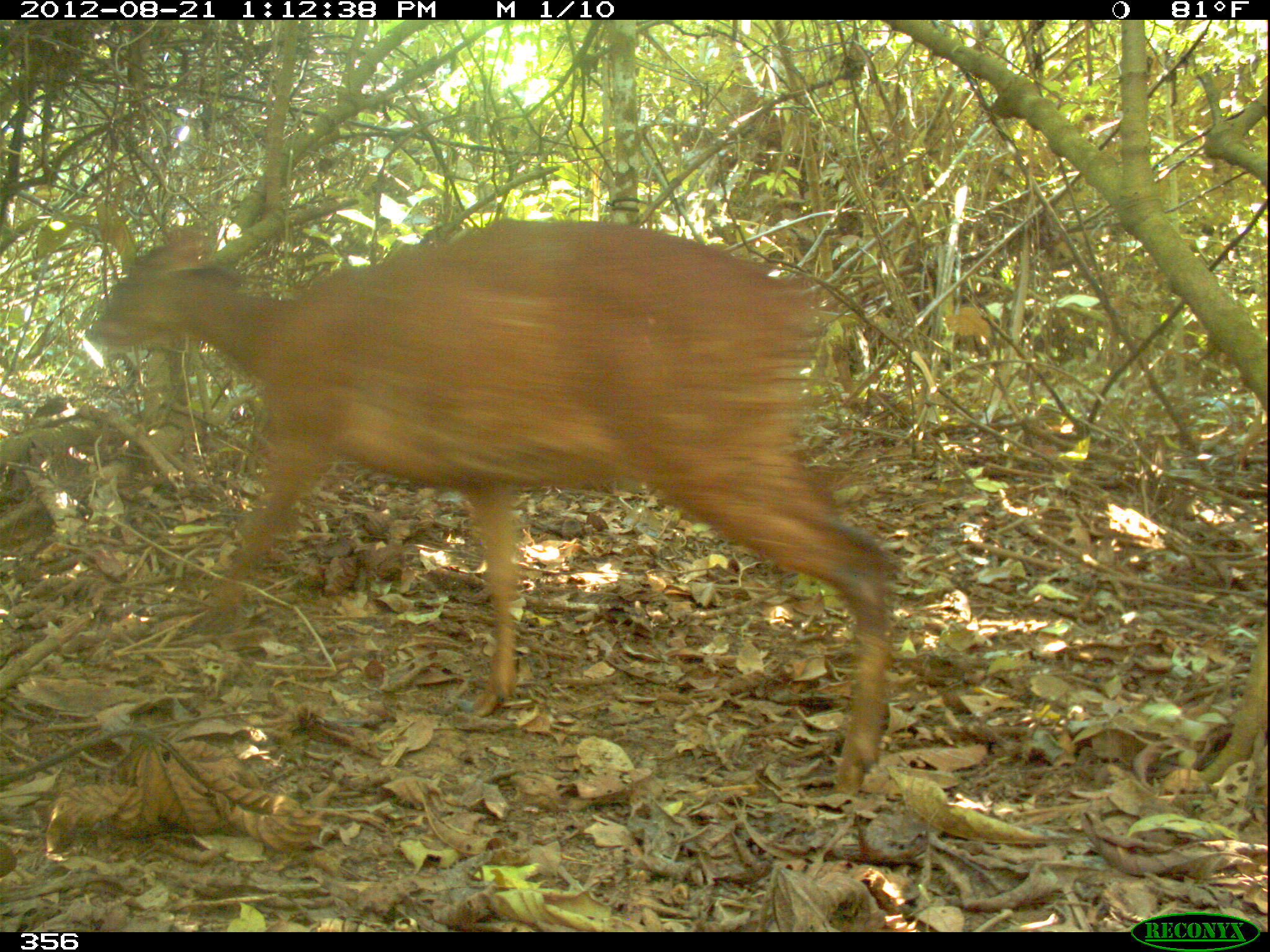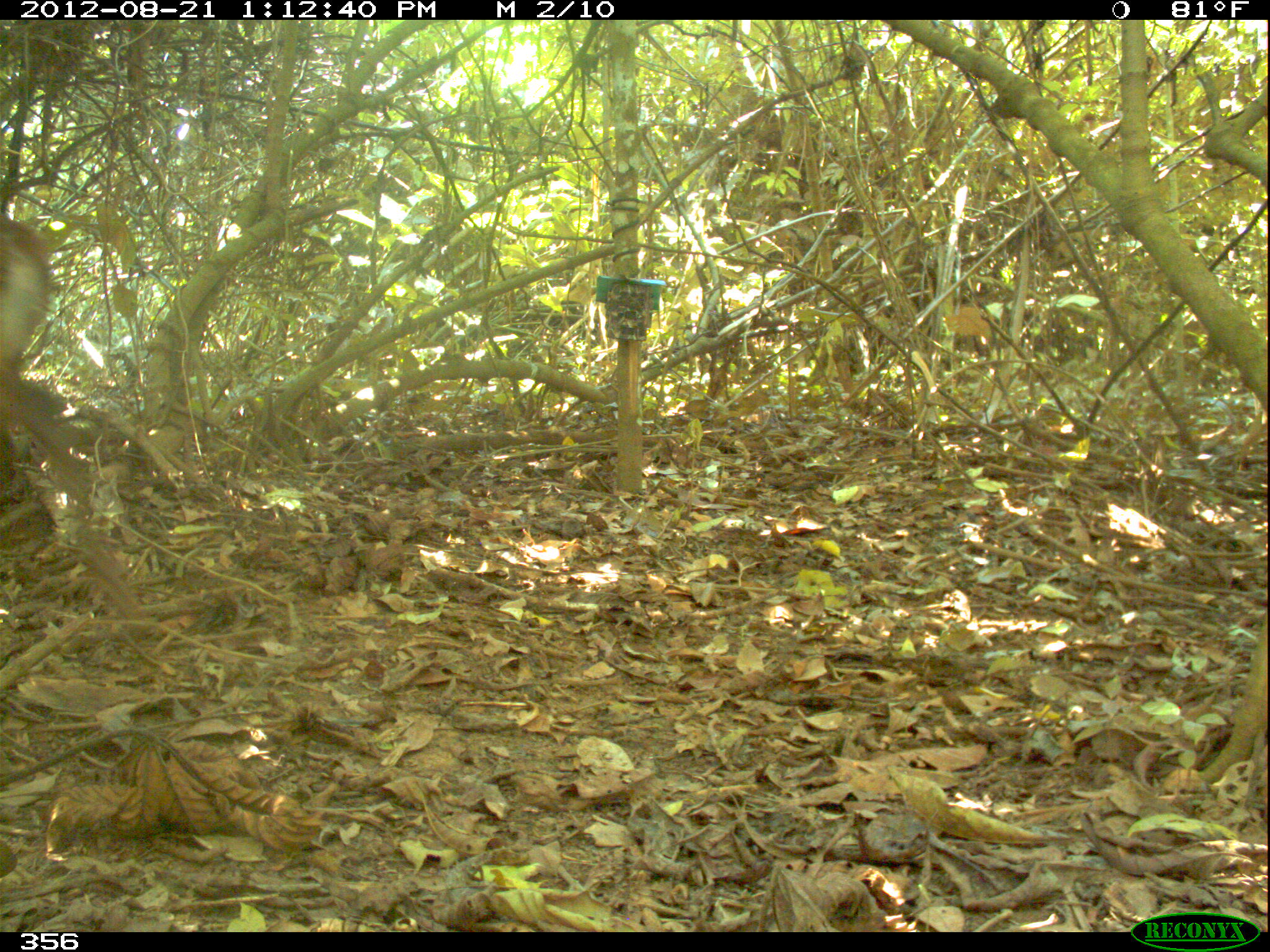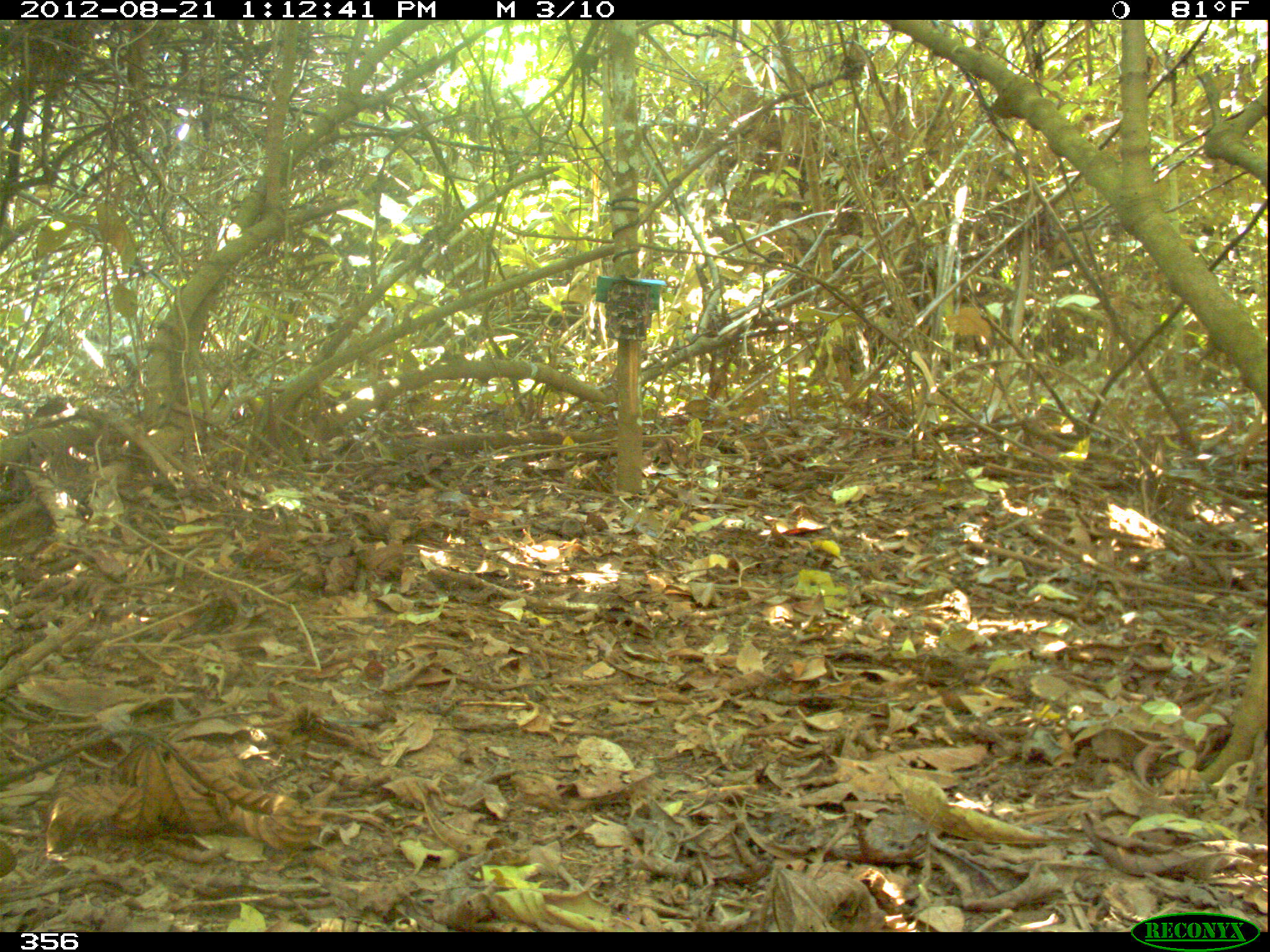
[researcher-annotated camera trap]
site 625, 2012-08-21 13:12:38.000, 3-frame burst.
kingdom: Animalia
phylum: Chordata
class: Mammalia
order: Artiodactyla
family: Cervidae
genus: Mazama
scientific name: Mazama americana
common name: red brocket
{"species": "Mazama americana (red brocket)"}